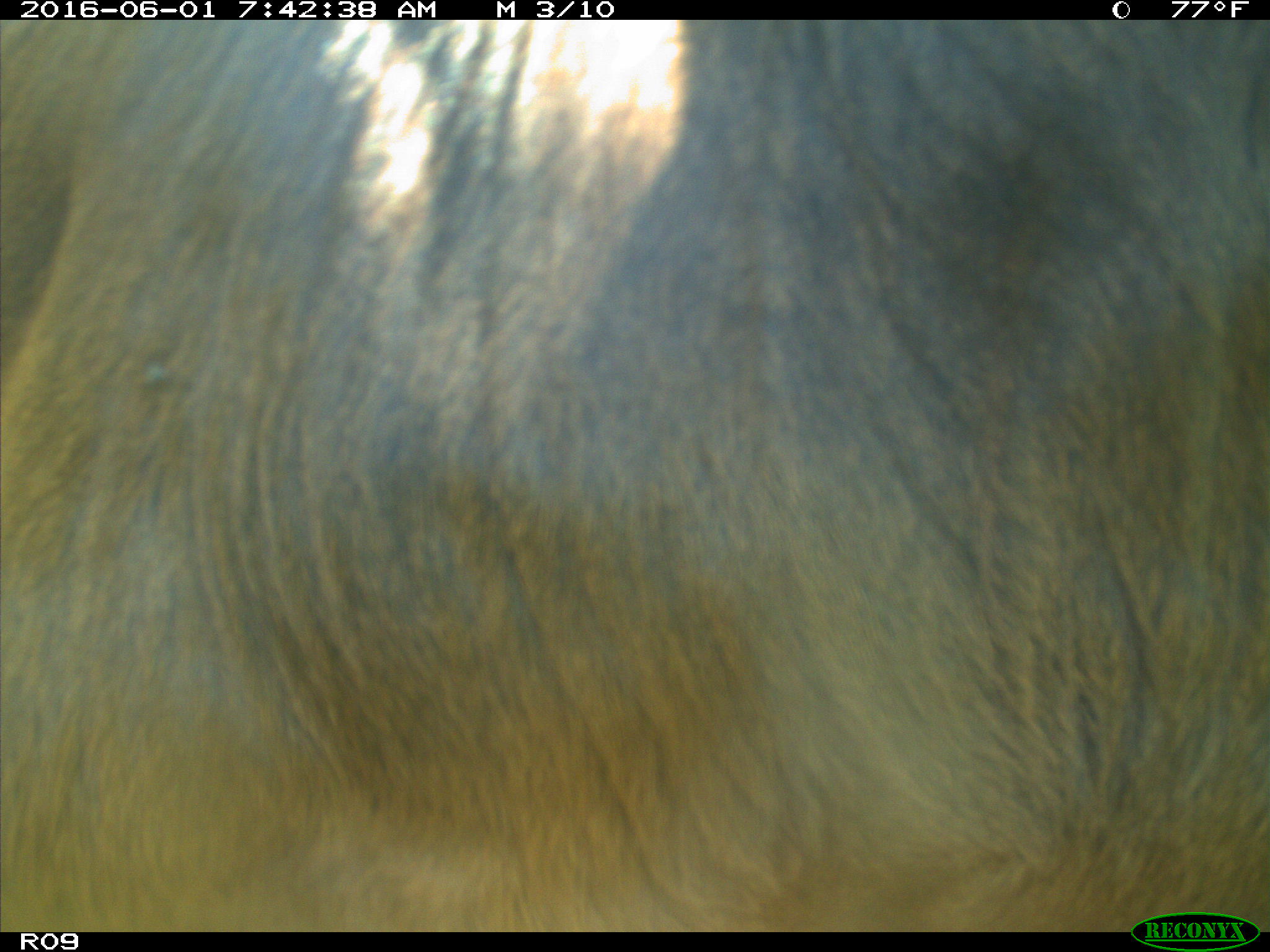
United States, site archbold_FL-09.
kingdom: Animalia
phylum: Chordata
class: Mammalia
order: Artiodactyla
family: Bovidae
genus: Bos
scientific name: Bos taurus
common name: domestic cow